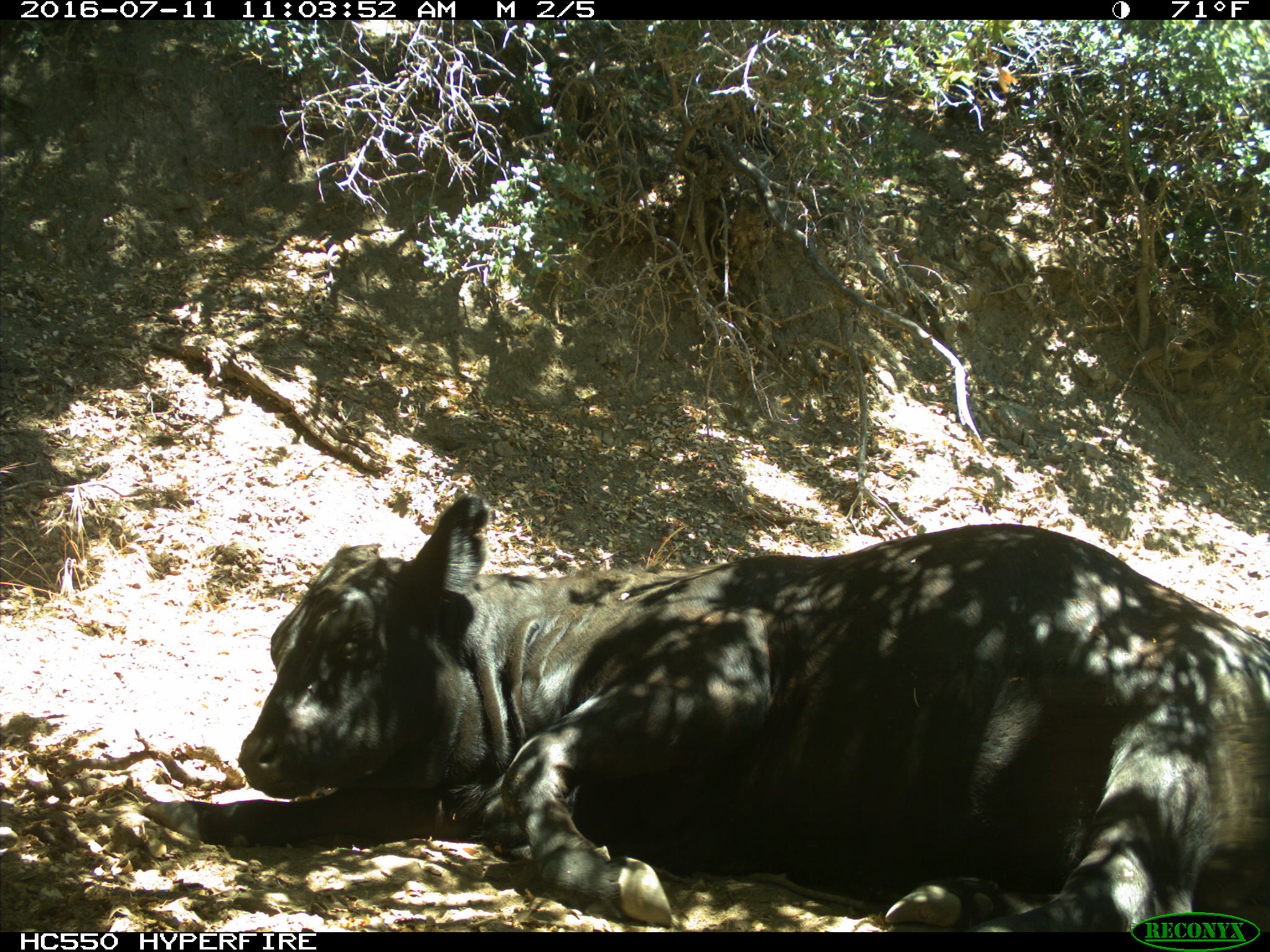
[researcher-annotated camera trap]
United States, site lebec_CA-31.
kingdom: Animalia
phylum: Chordata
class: Mammalia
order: Artiodactyla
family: Bovidae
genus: Bos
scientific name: Bos taurus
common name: domestic cow